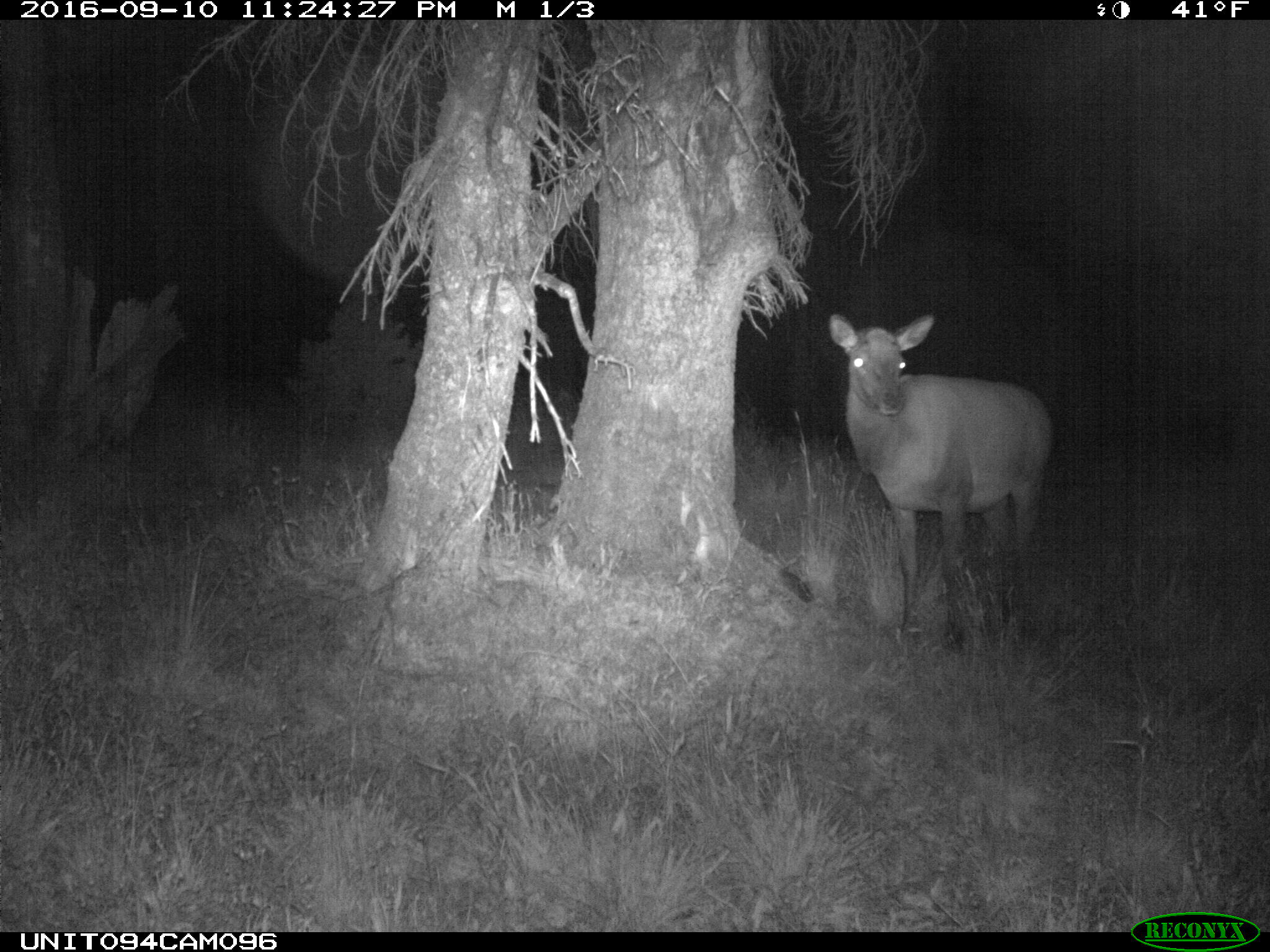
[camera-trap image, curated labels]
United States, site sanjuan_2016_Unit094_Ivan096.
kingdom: Animalia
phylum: Chordata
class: Mammalia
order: Artiodactyla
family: Cervidae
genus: Cervus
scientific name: Cervus elaphus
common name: red deer